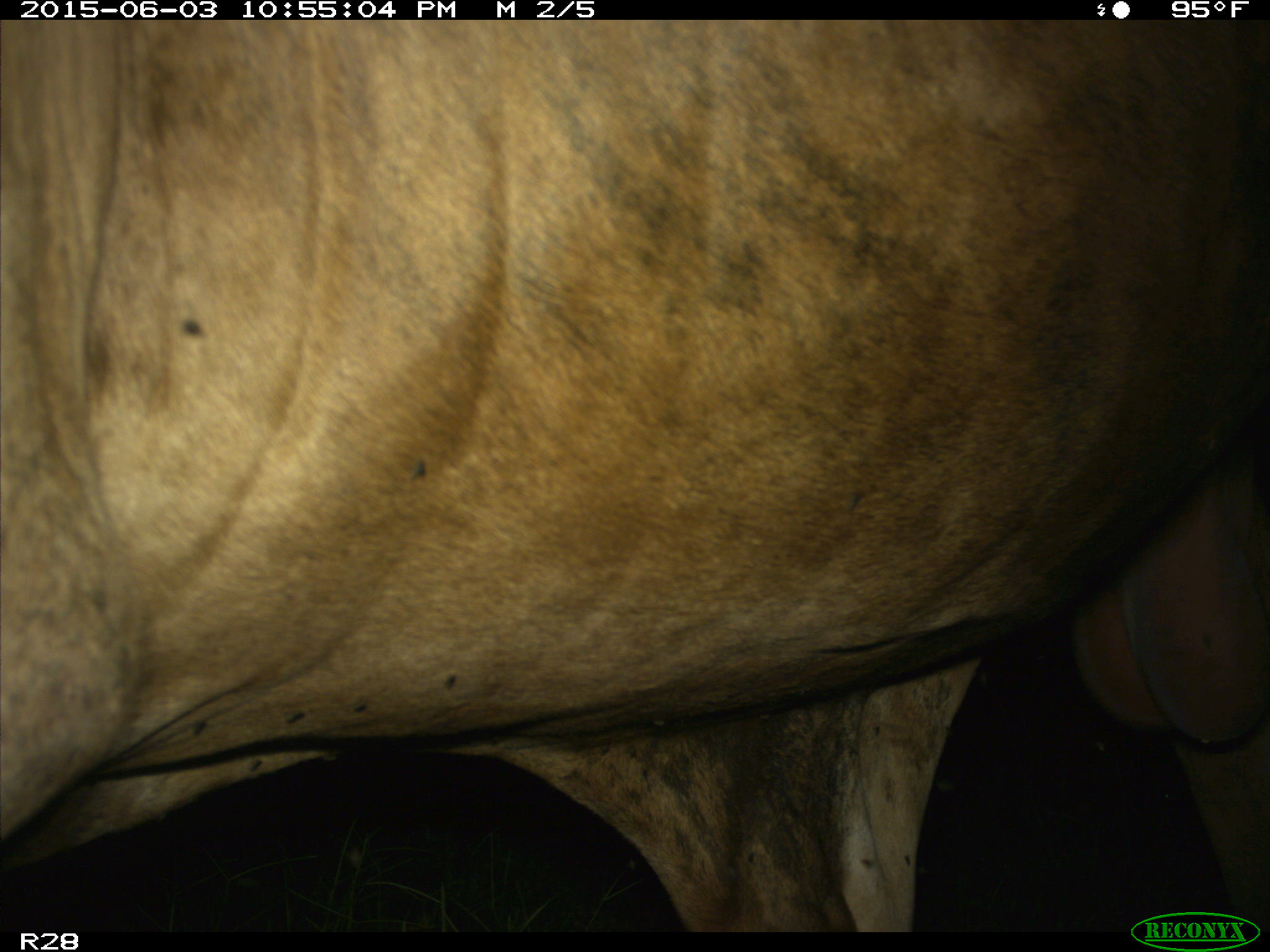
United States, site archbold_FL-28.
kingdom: Animalia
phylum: Chordata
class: Mammalia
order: Artiodactyla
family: Bovidae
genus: Bos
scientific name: Bos taurus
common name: domestic cow